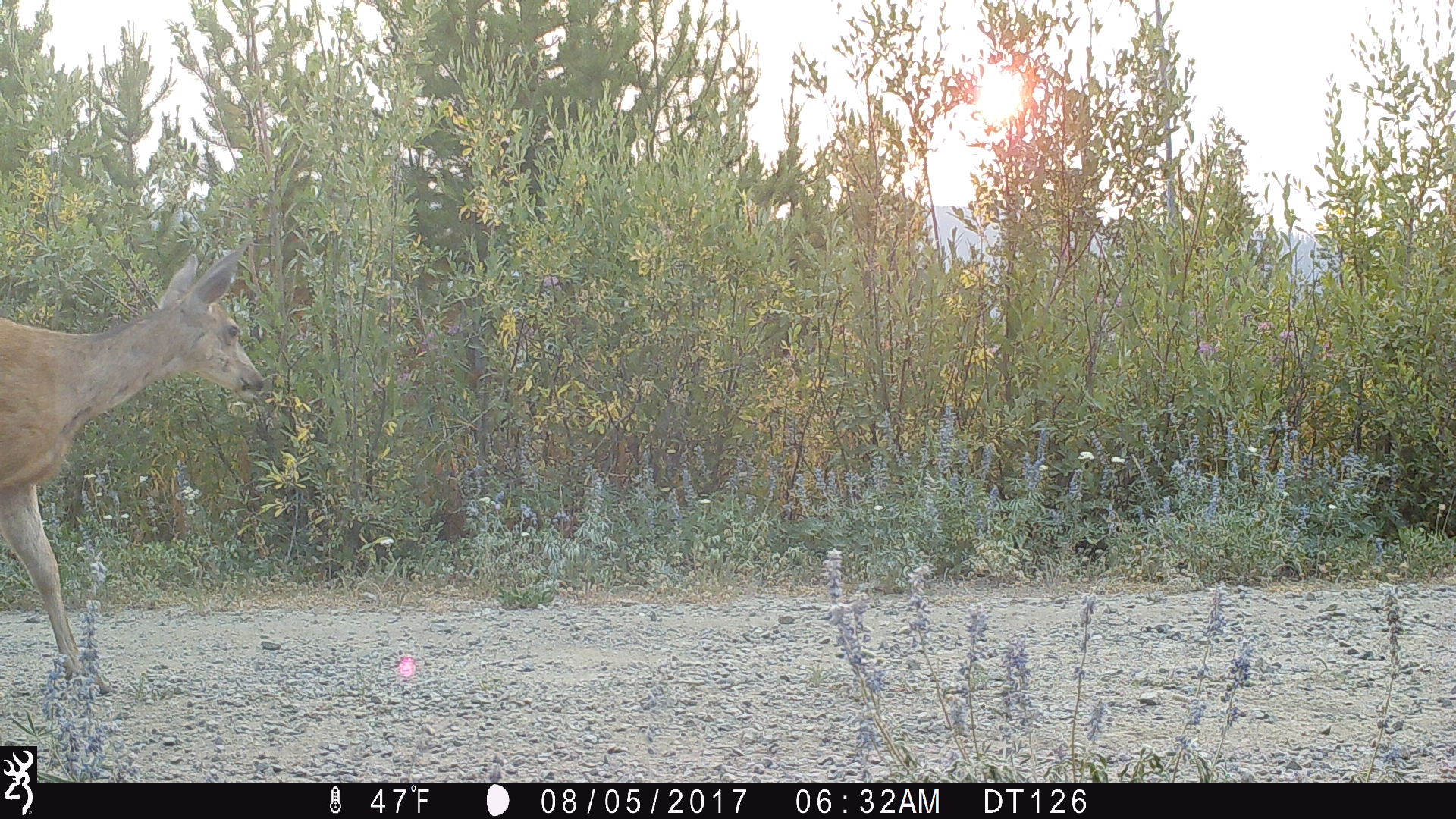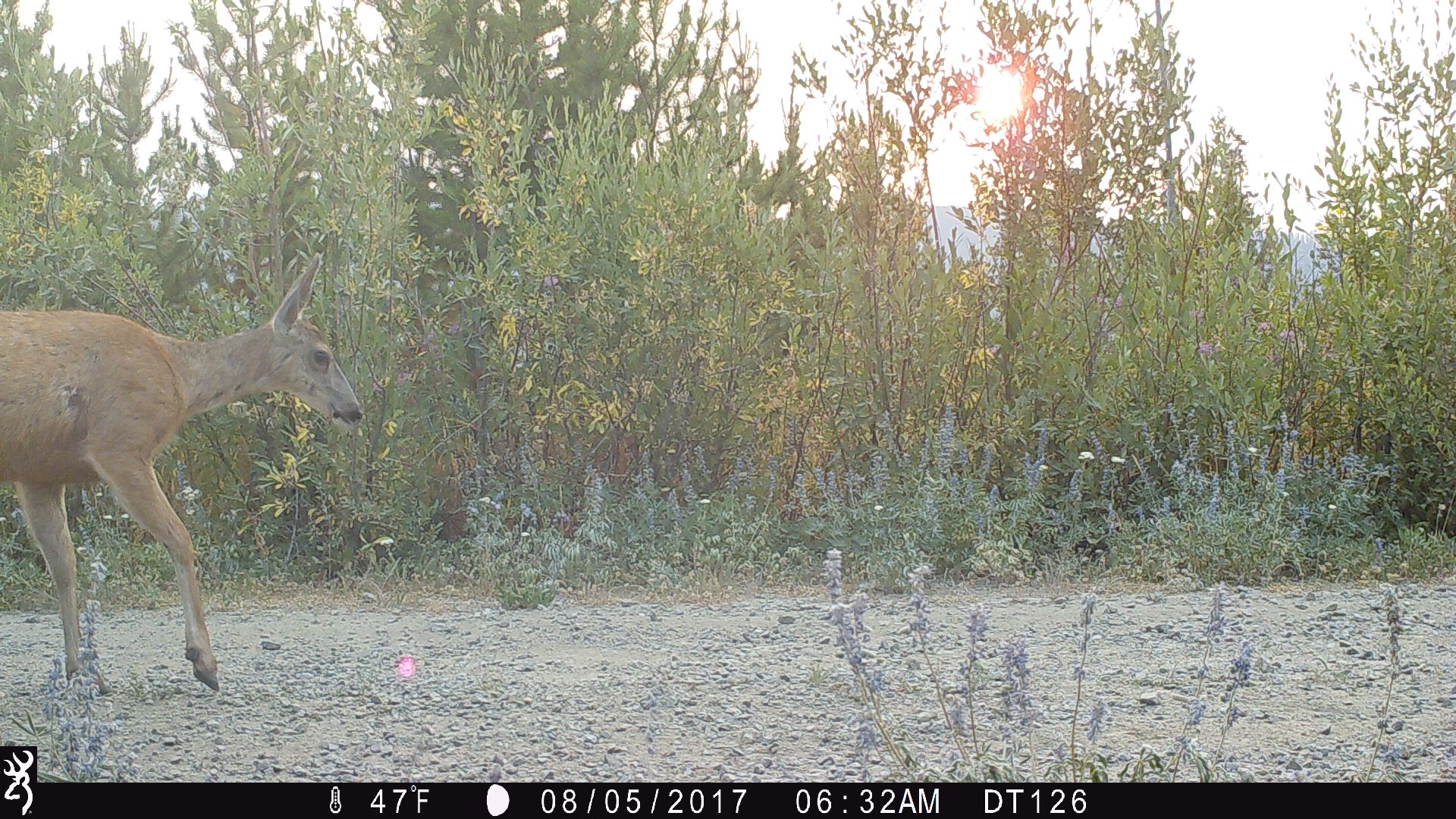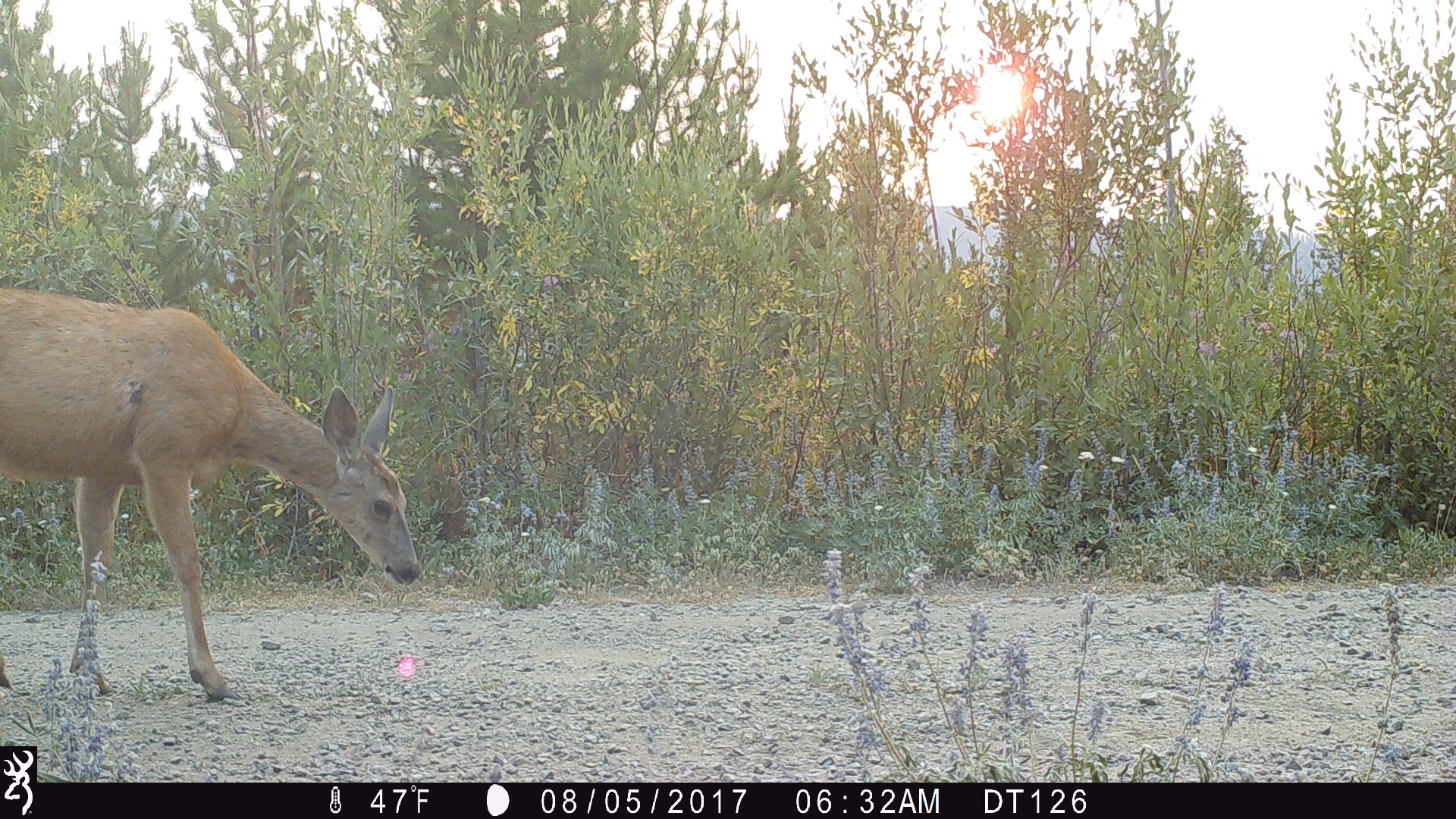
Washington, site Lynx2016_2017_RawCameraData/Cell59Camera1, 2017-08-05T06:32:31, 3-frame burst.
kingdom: Animalia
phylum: Chordata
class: Mammalia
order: Artiodactyla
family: Cervidae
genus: Odocoileus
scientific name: Odocoileus hemionus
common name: mule deer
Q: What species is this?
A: Odocoileus hemionus (mule deer).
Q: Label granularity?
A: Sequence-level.